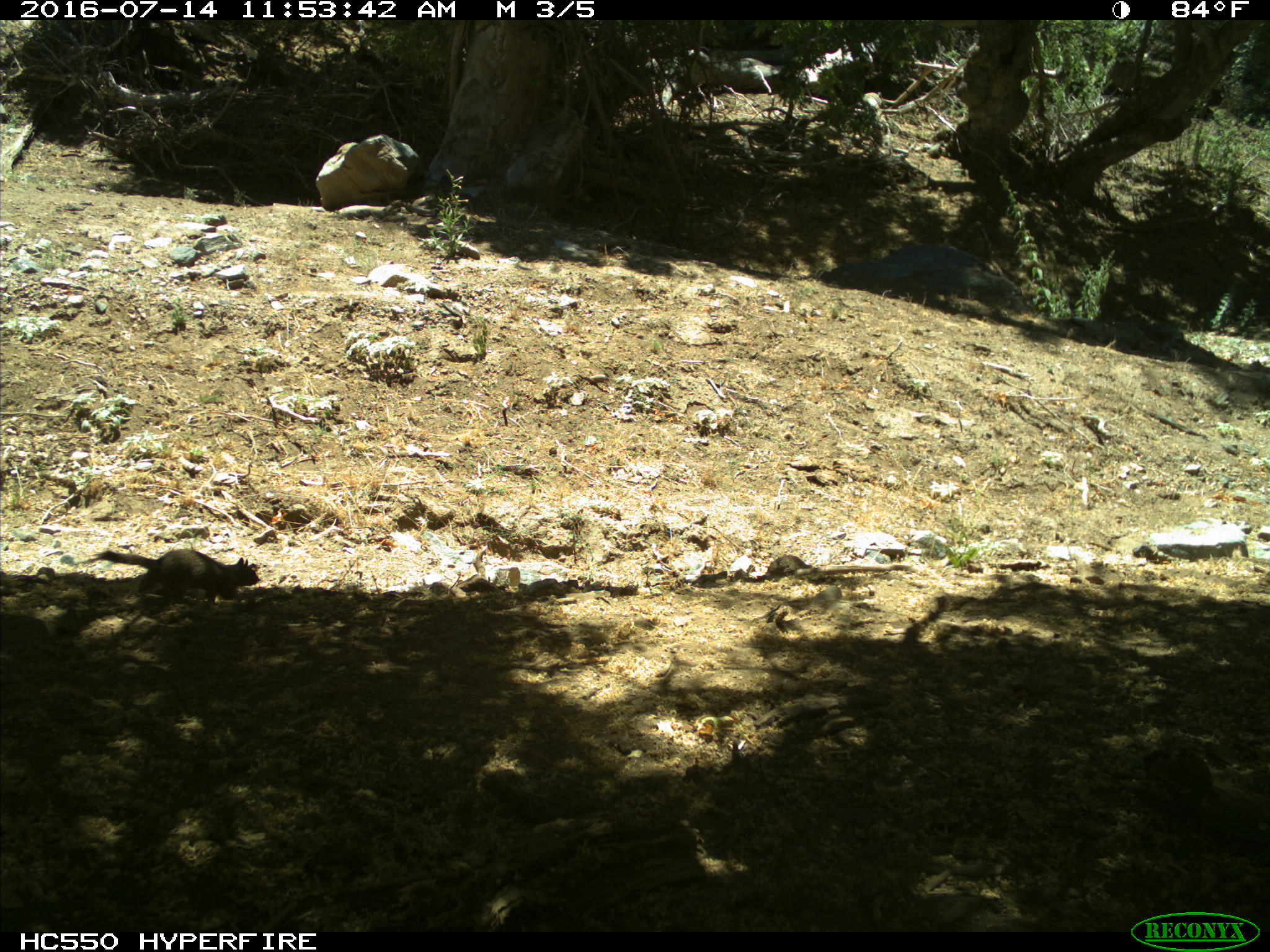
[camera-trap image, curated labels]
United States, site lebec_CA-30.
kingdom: Animalia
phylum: Chordata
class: Mammalia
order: Rodentia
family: Sciuridae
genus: Otospermophilus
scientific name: Otospermophilus beecheyi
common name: california ground squirrel